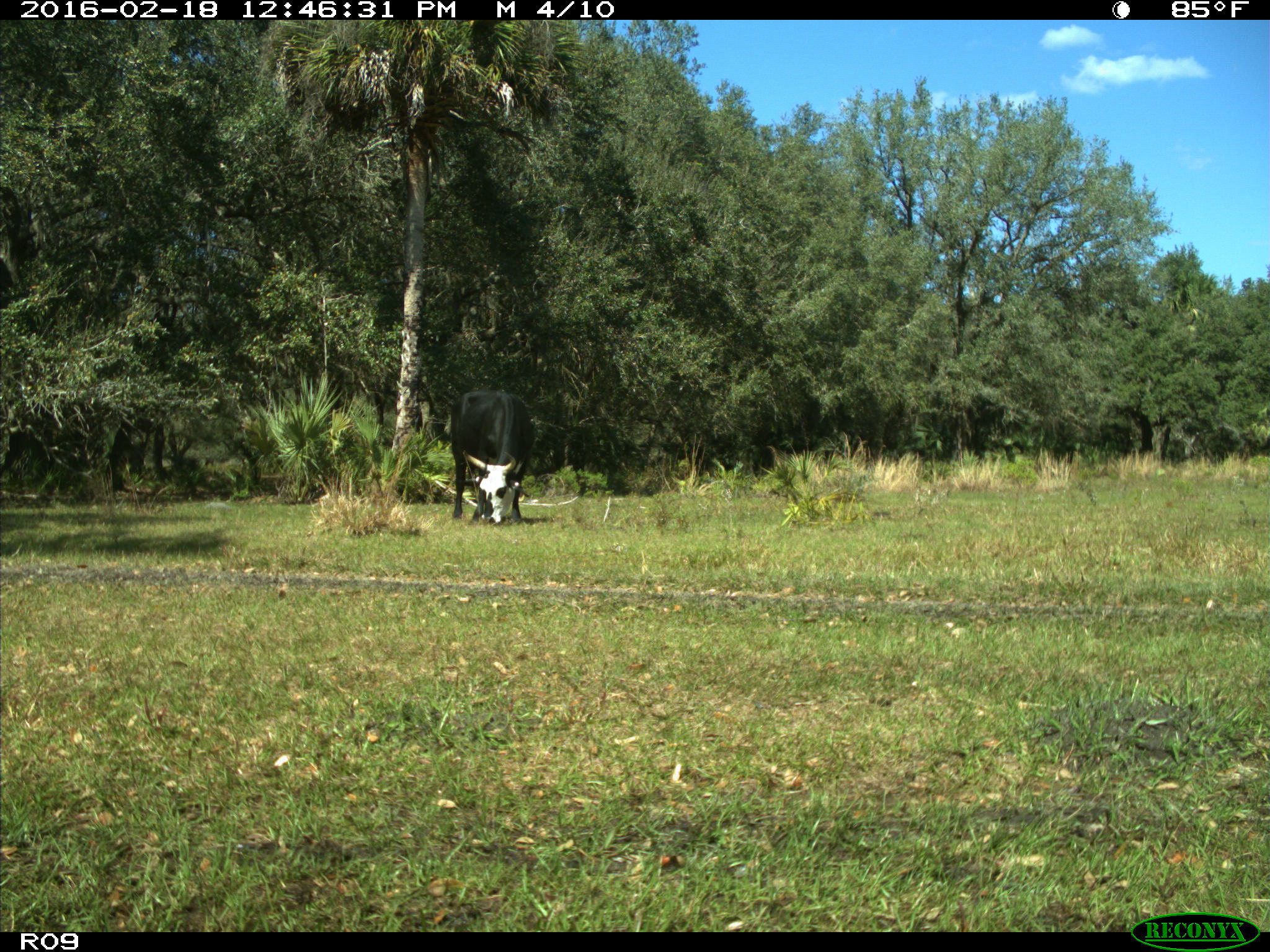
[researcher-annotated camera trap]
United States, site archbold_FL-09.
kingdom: Animalia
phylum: Chordata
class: Mammalia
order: Artiodactyla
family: Bovidae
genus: Bos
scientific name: Bos taurus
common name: domestic cow